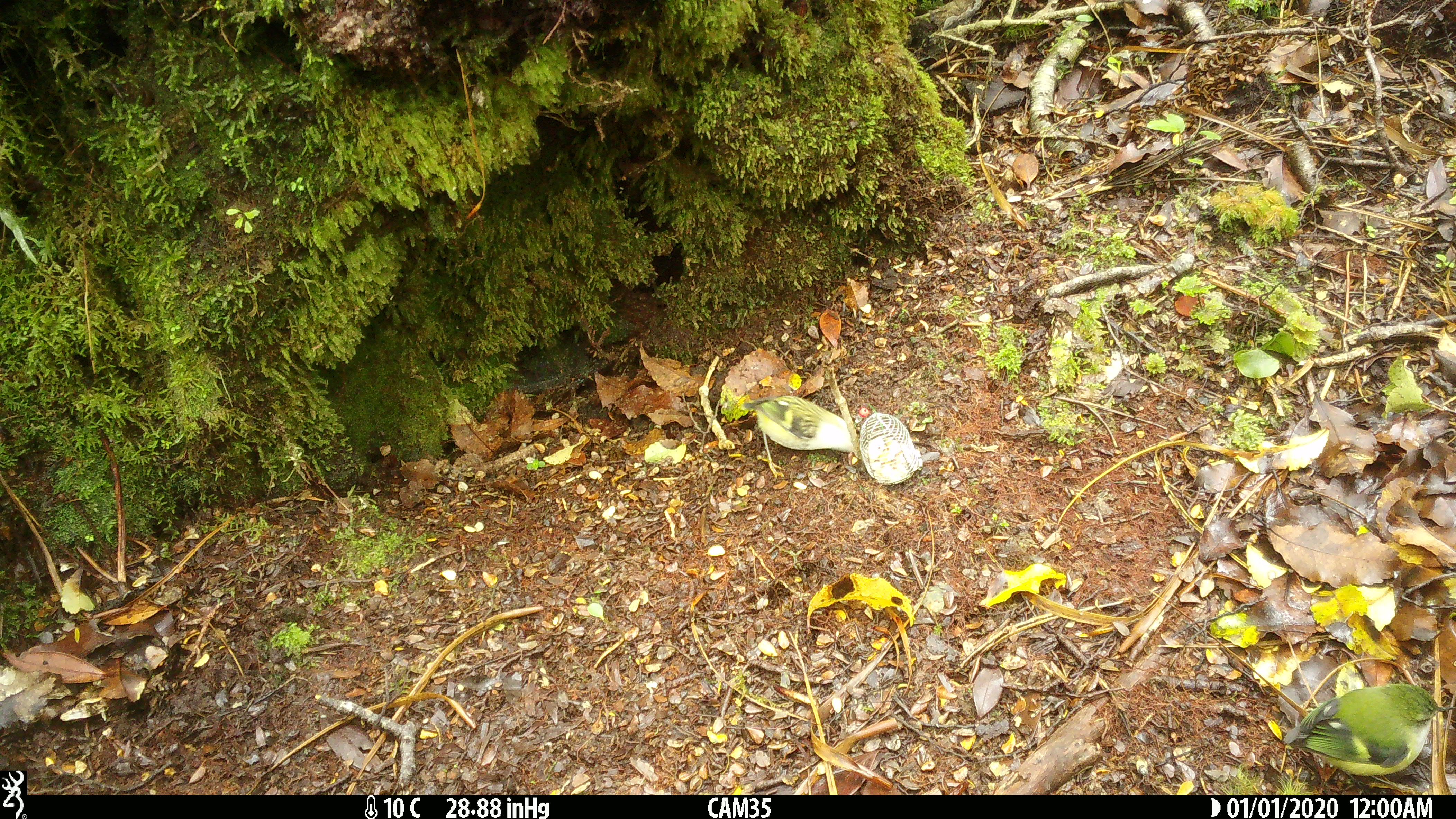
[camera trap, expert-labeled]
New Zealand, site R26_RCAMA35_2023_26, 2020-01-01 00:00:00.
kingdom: Animalia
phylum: Chordata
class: Aves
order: Passeriformes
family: Acanthisittidae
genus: Acanthisitta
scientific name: Acanthisitta chloris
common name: rifleman